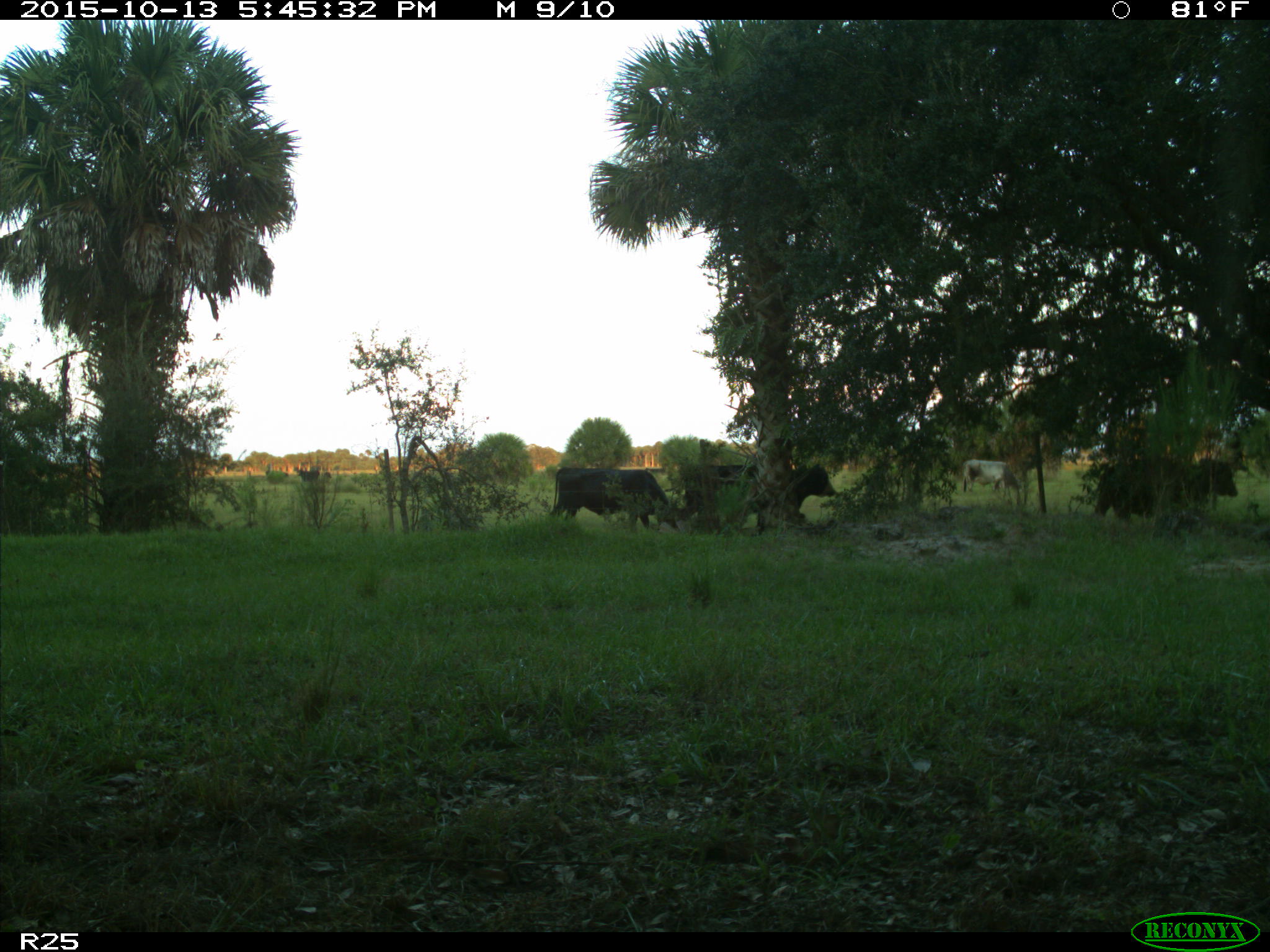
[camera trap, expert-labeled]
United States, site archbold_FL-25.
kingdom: Animalia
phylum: Chordata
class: Mammalia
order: Artiodactyla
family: Bovidae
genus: Bos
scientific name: Bos taurus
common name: domestic cow